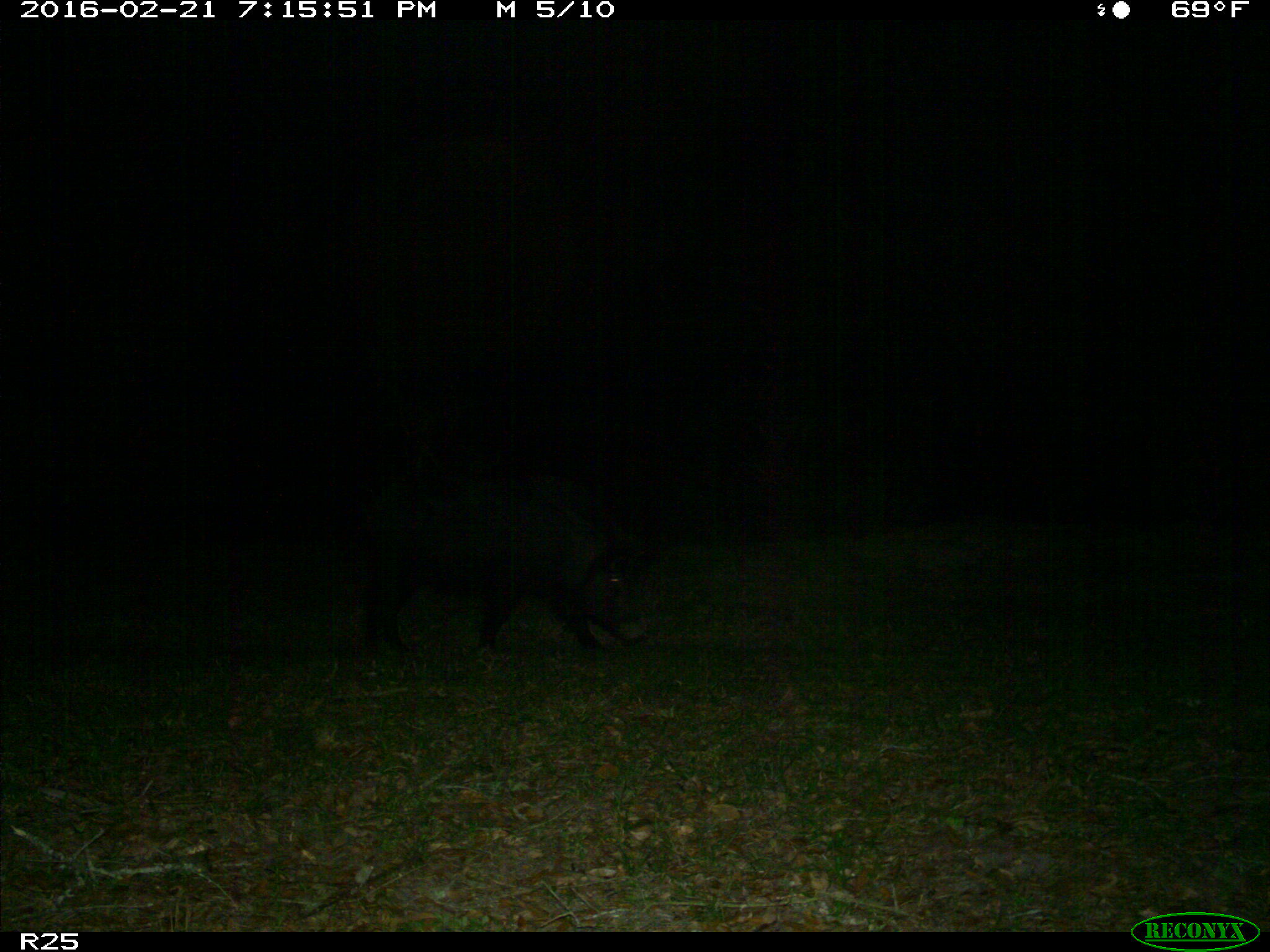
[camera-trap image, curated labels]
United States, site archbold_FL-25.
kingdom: Animalia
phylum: Chordata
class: Mammalia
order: Artiodactyla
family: Suidae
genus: Sus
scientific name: Sus scrofa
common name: wild boar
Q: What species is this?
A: Sus scrofa (wild boar).